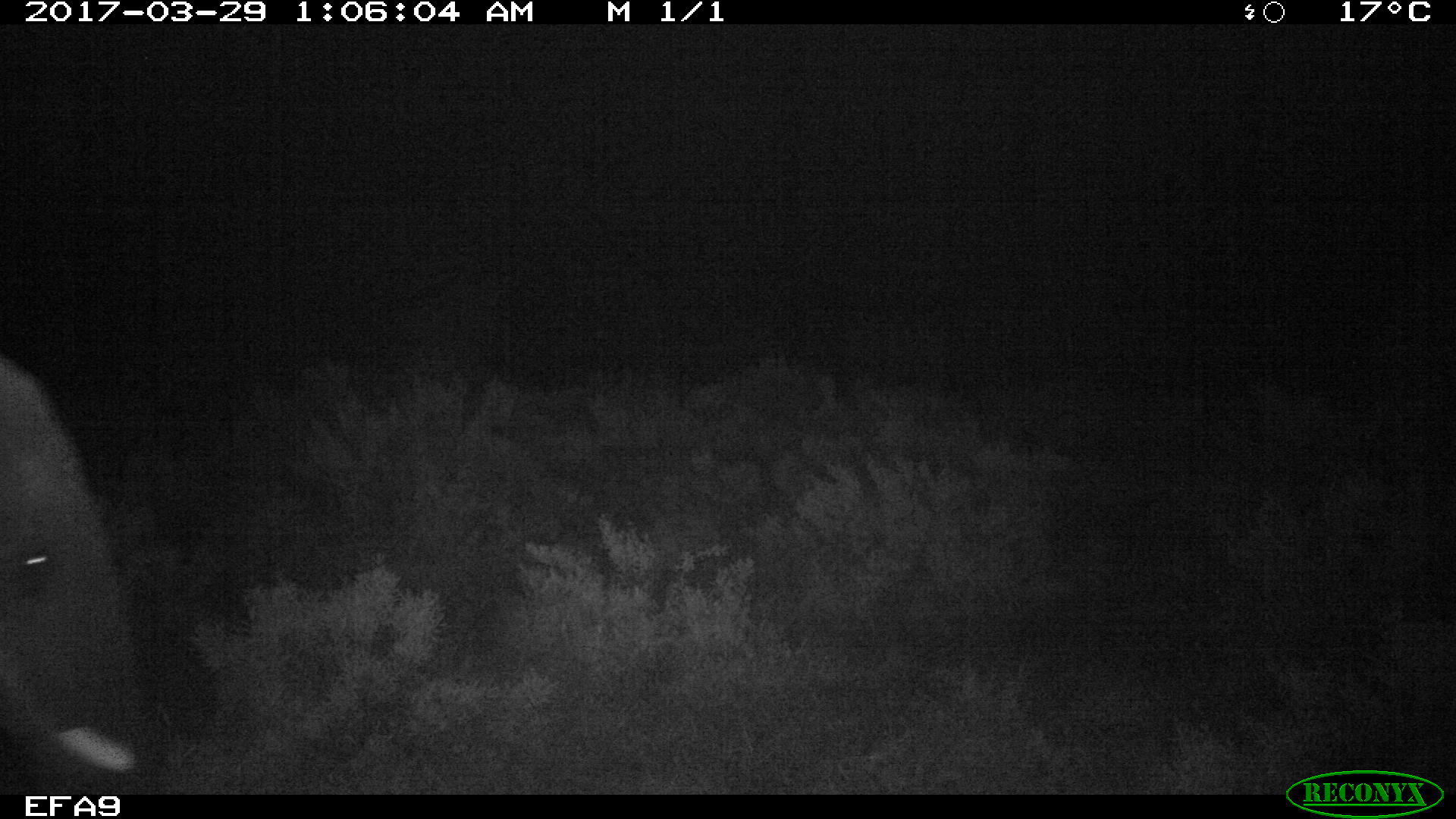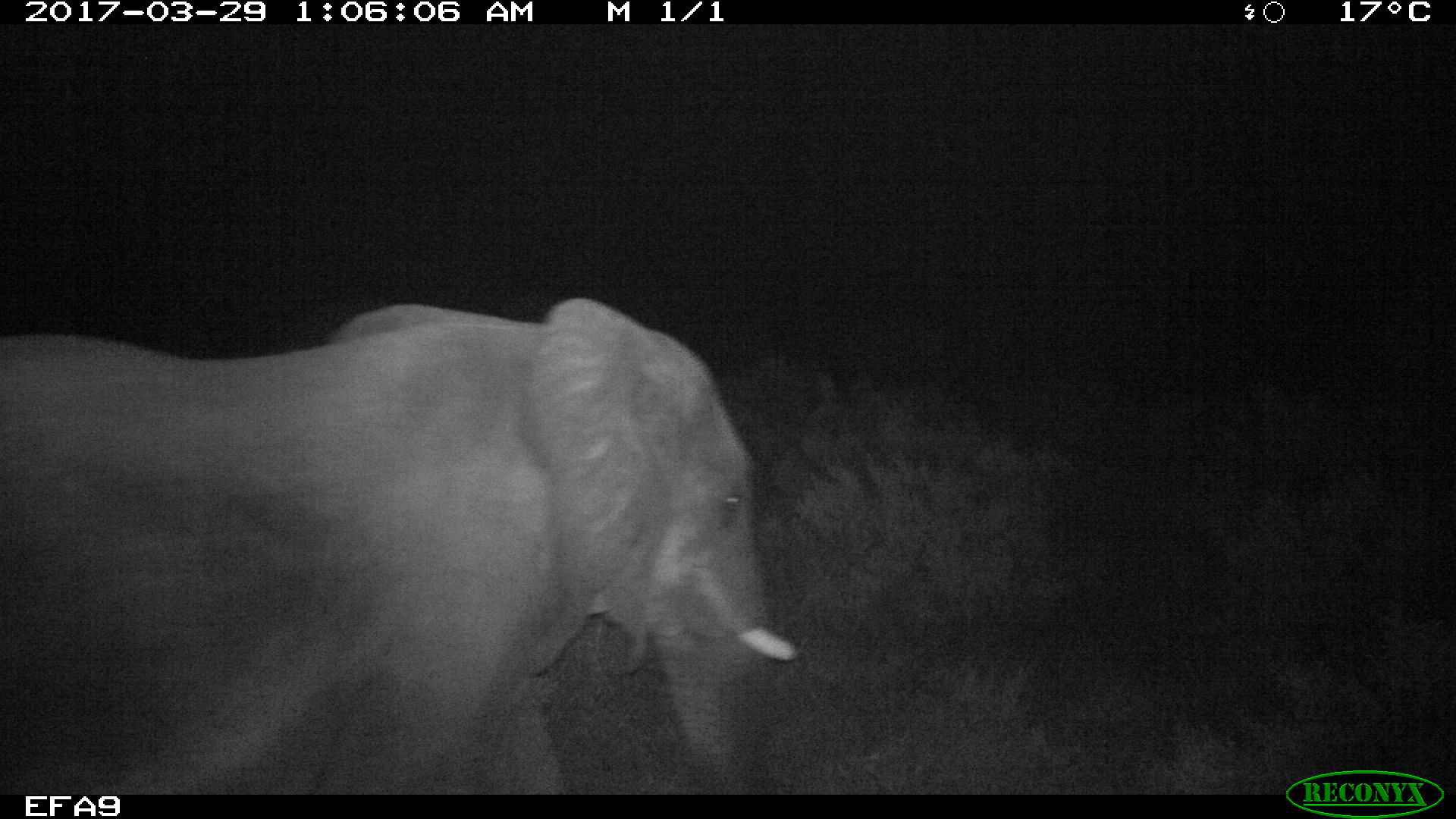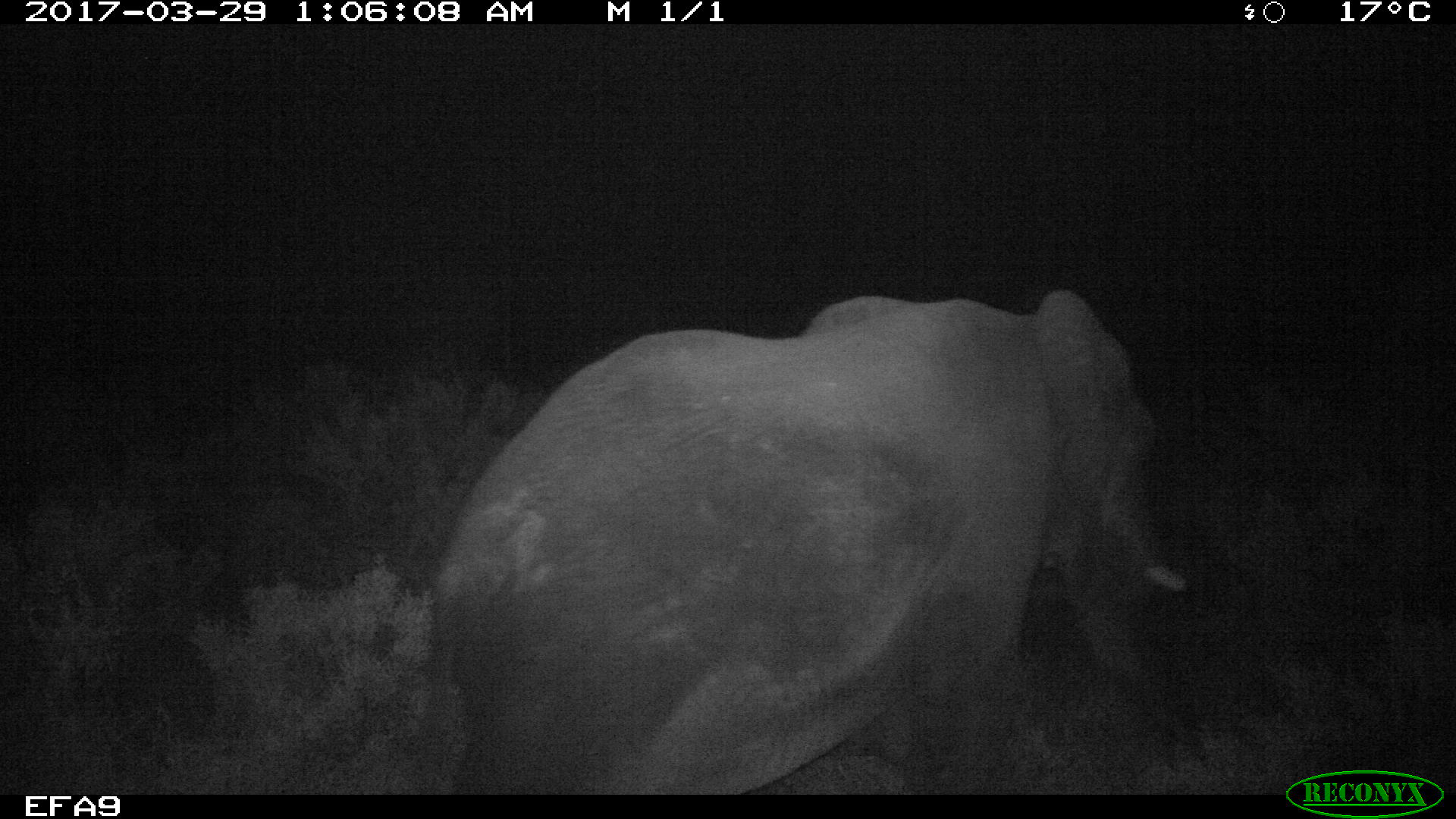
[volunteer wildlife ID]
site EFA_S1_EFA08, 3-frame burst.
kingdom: Animalia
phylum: Chordata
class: Mammalia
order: Proboscidea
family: Elephantidae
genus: Loxodonta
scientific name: Loxodonta africana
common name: african bush elephant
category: elephant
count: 1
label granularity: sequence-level